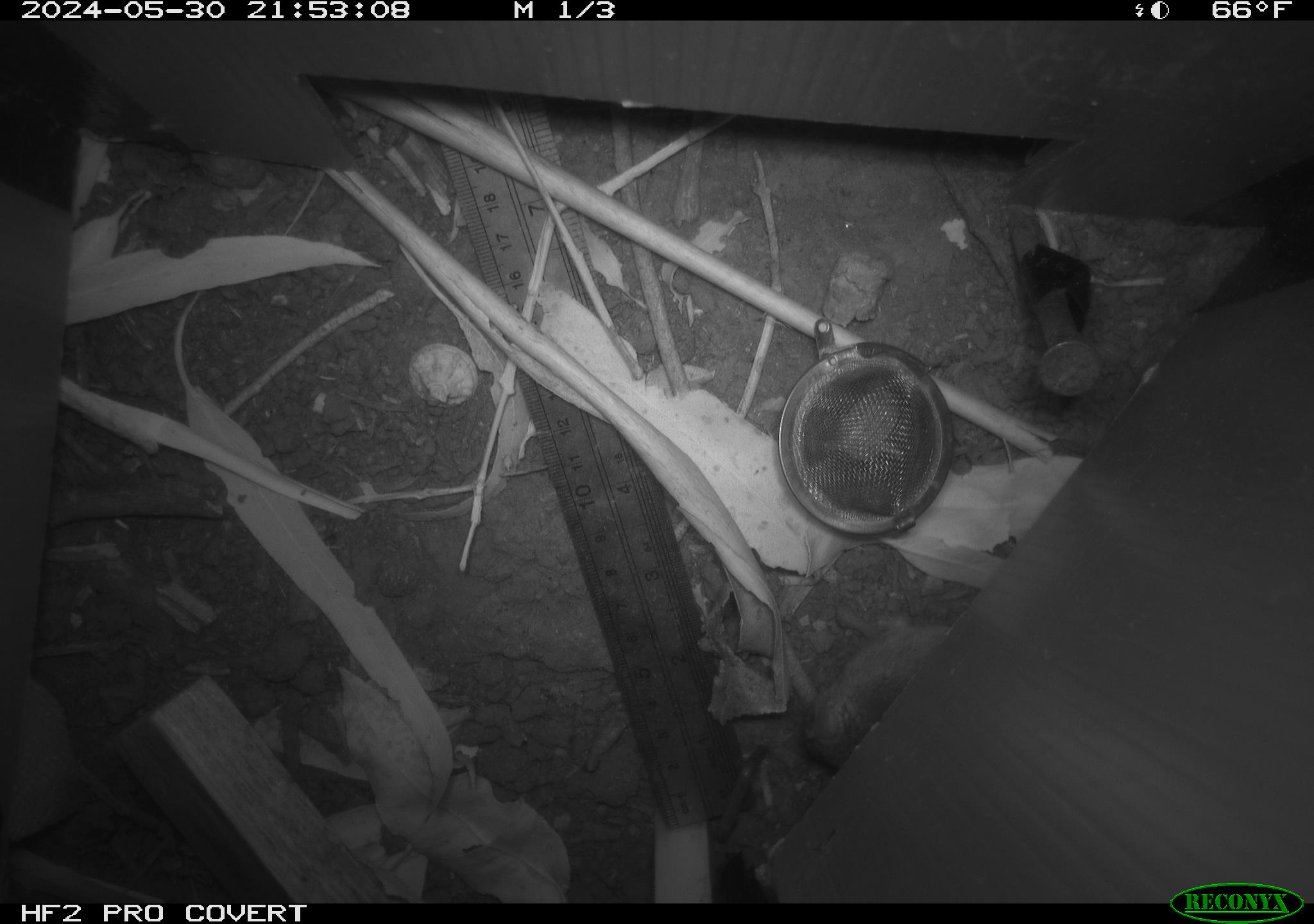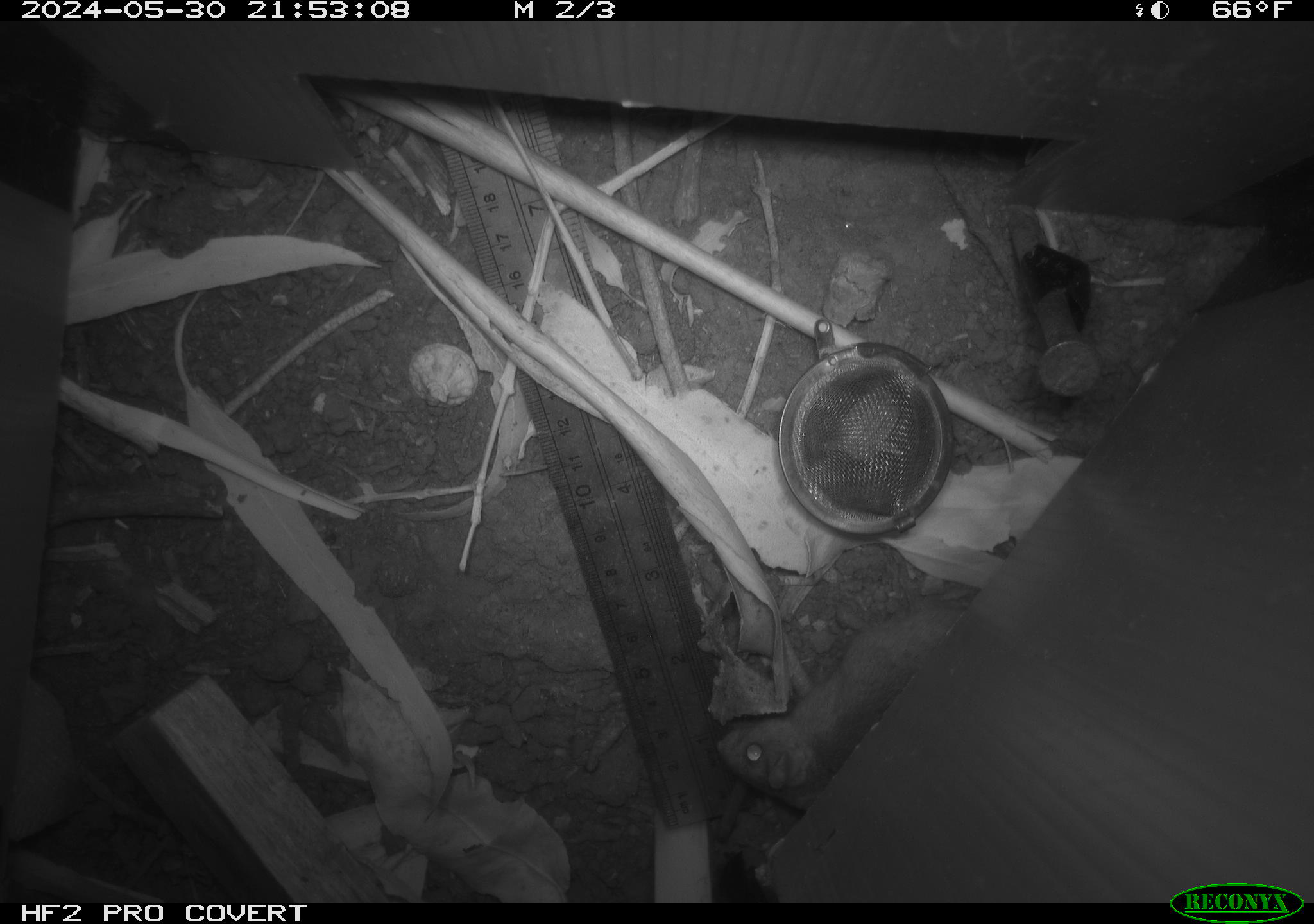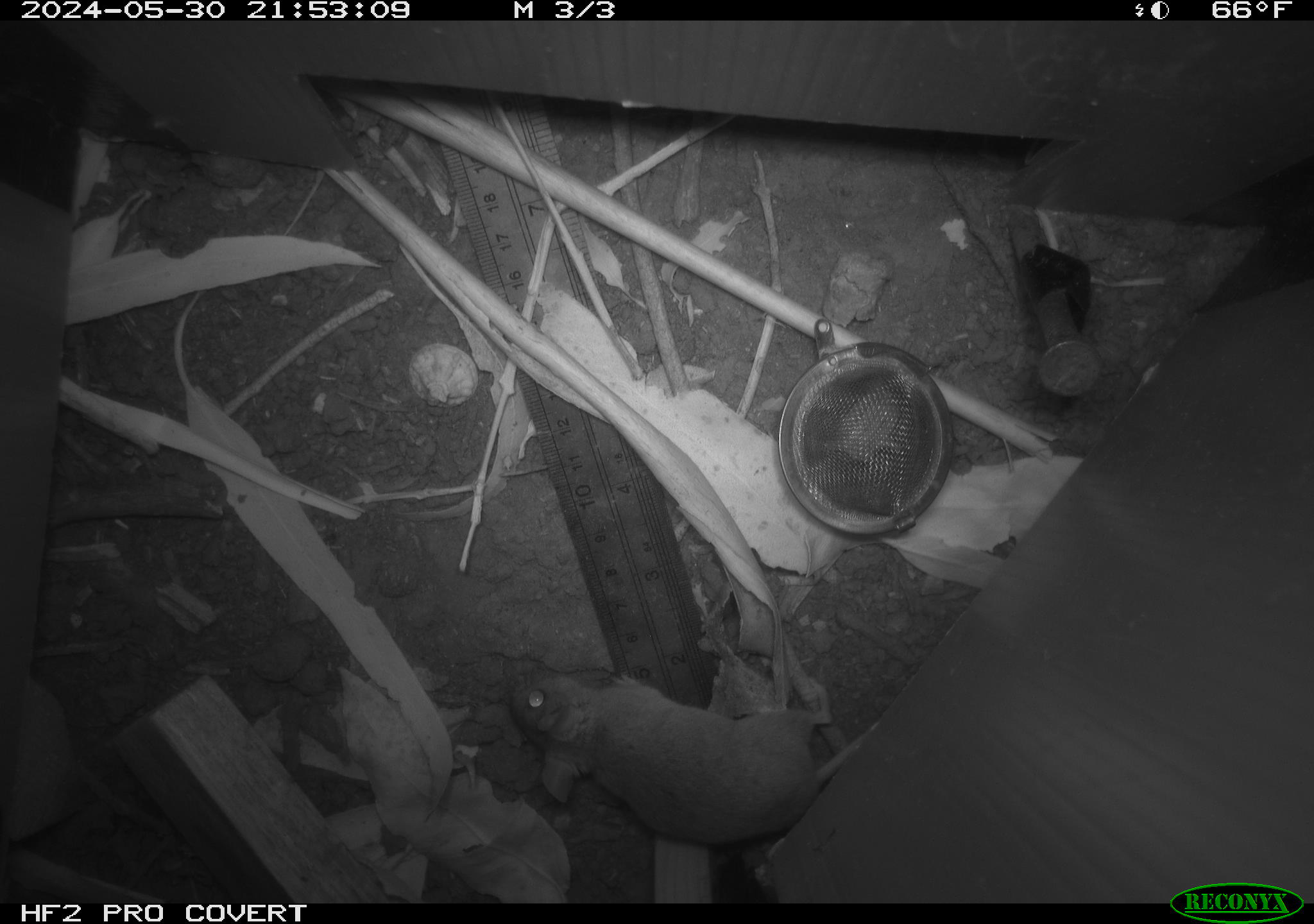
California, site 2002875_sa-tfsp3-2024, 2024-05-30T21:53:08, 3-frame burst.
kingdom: Animalia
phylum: Chordata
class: Mammalia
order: Rodentia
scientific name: Rodentia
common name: rodent